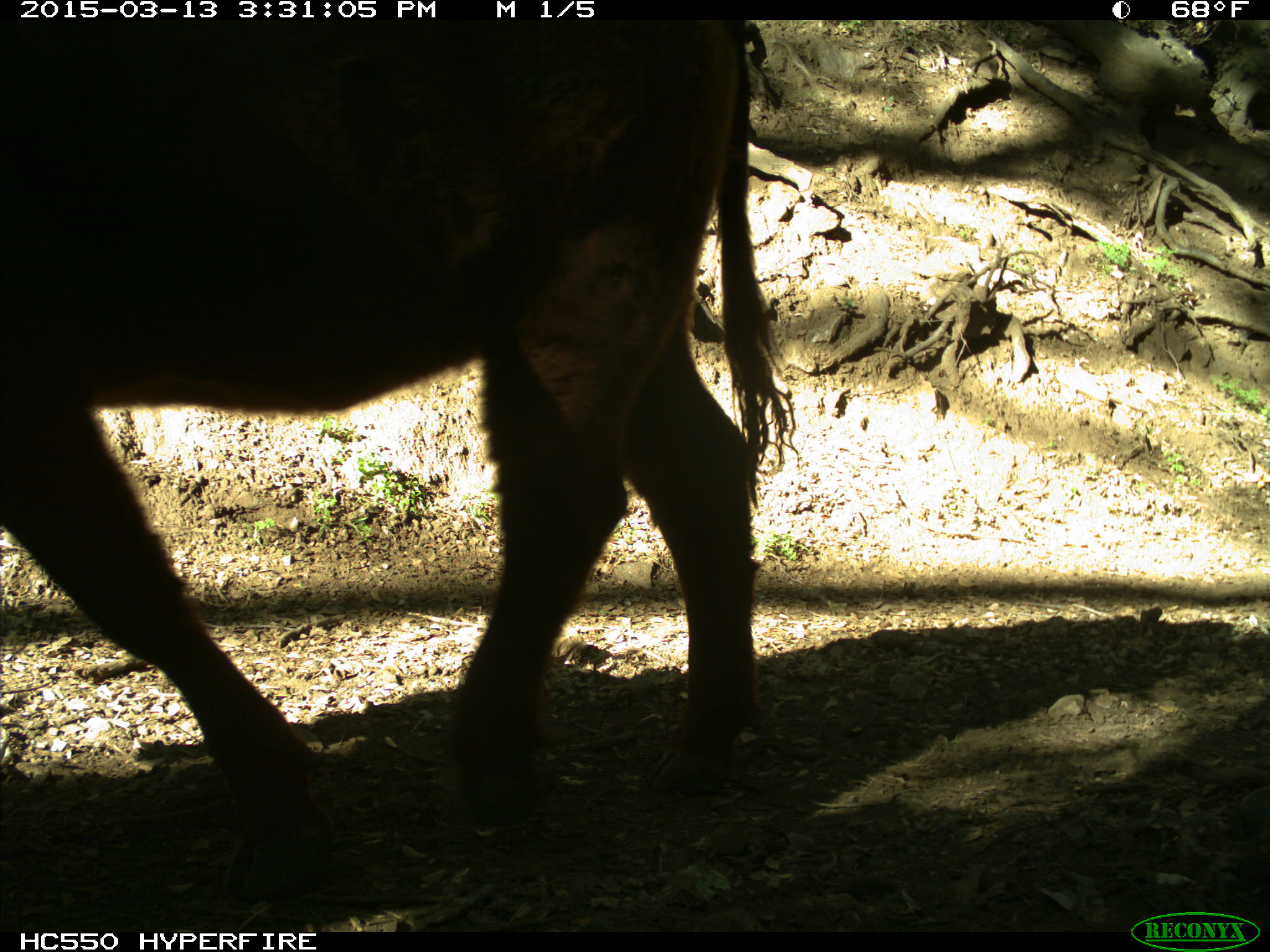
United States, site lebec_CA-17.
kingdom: Animalia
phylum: Chordata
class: Mammalia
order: Artiodactyla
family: Bovidae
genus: Bos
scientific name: Bos taurus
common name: domestic cow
Bos taurus (domestic cow).